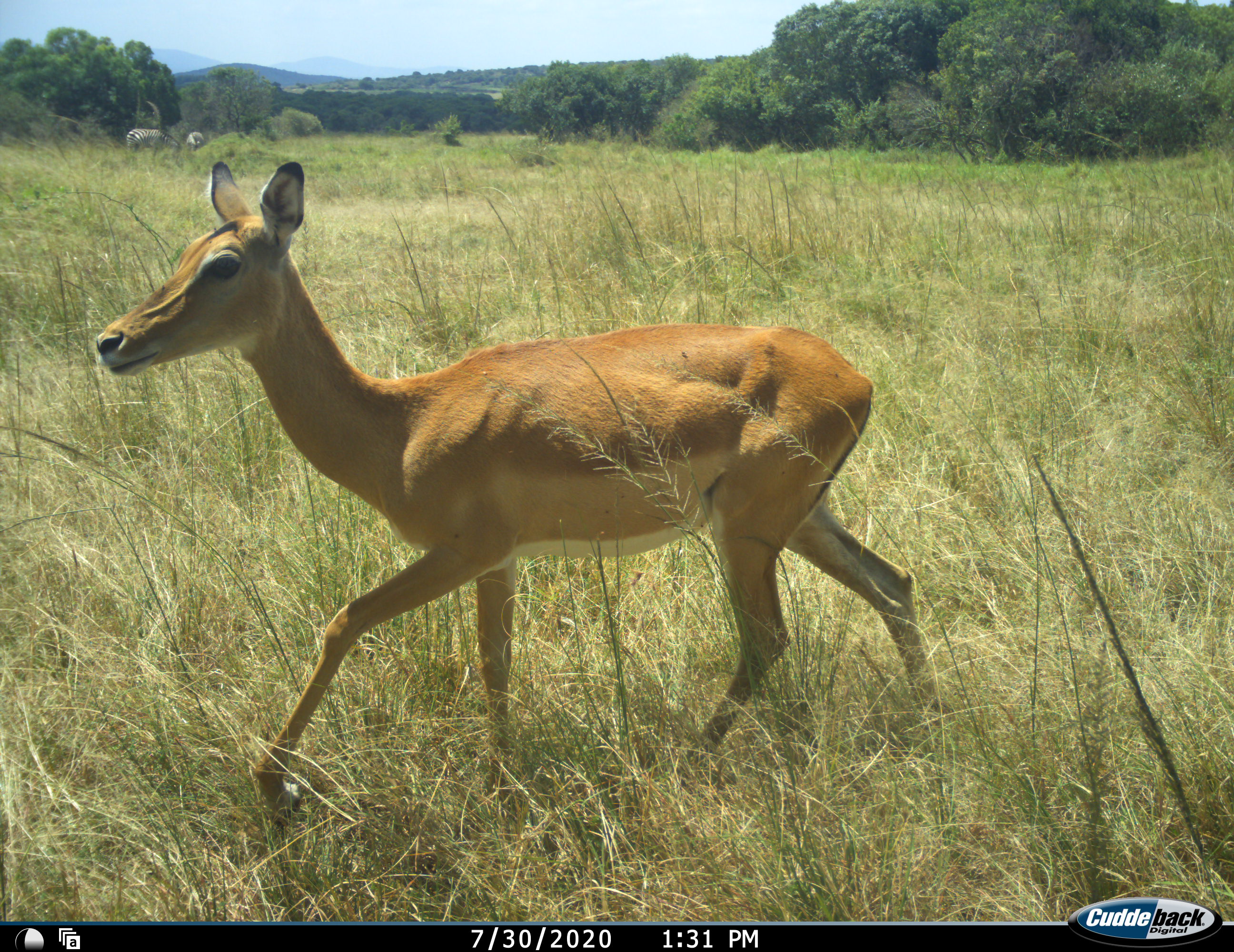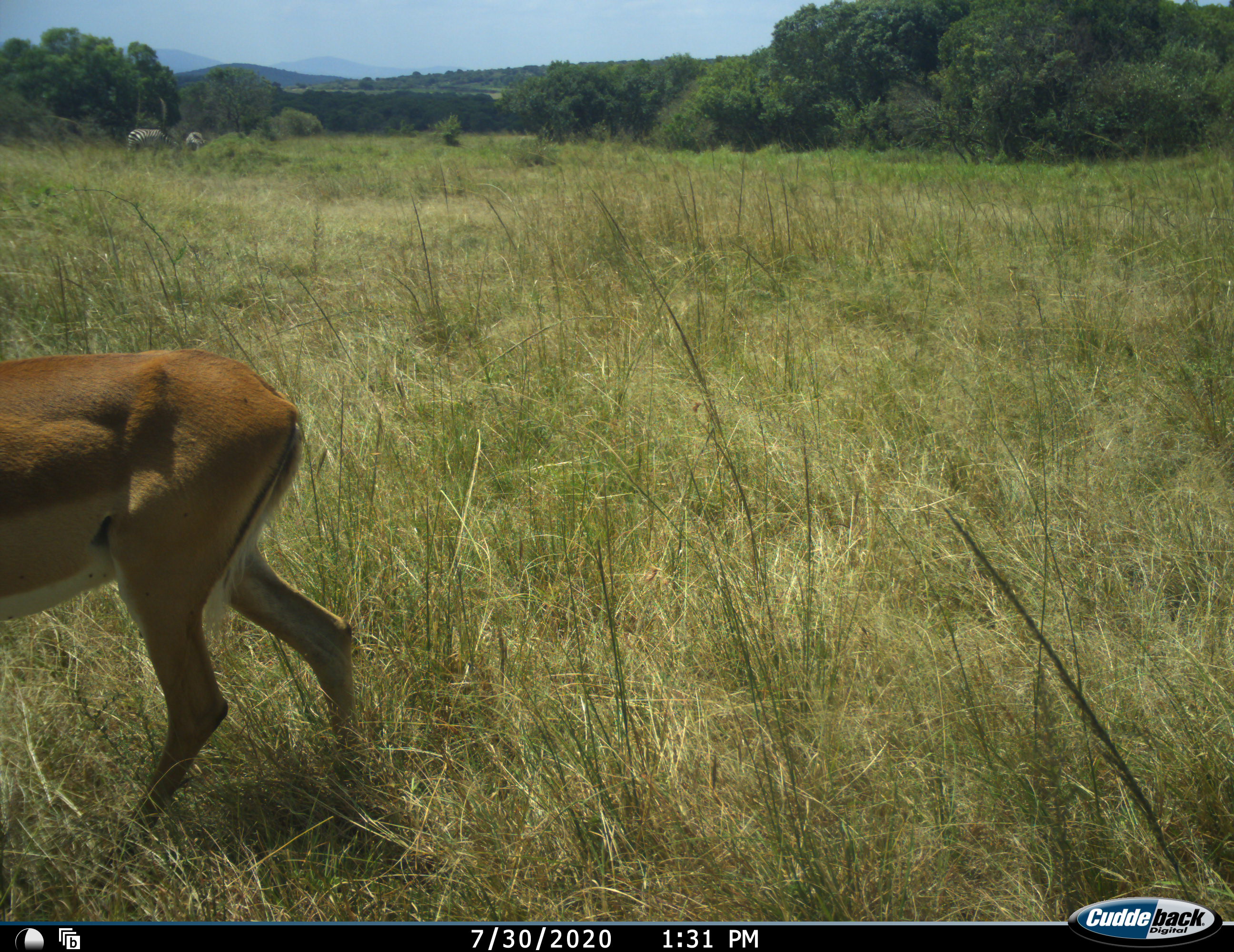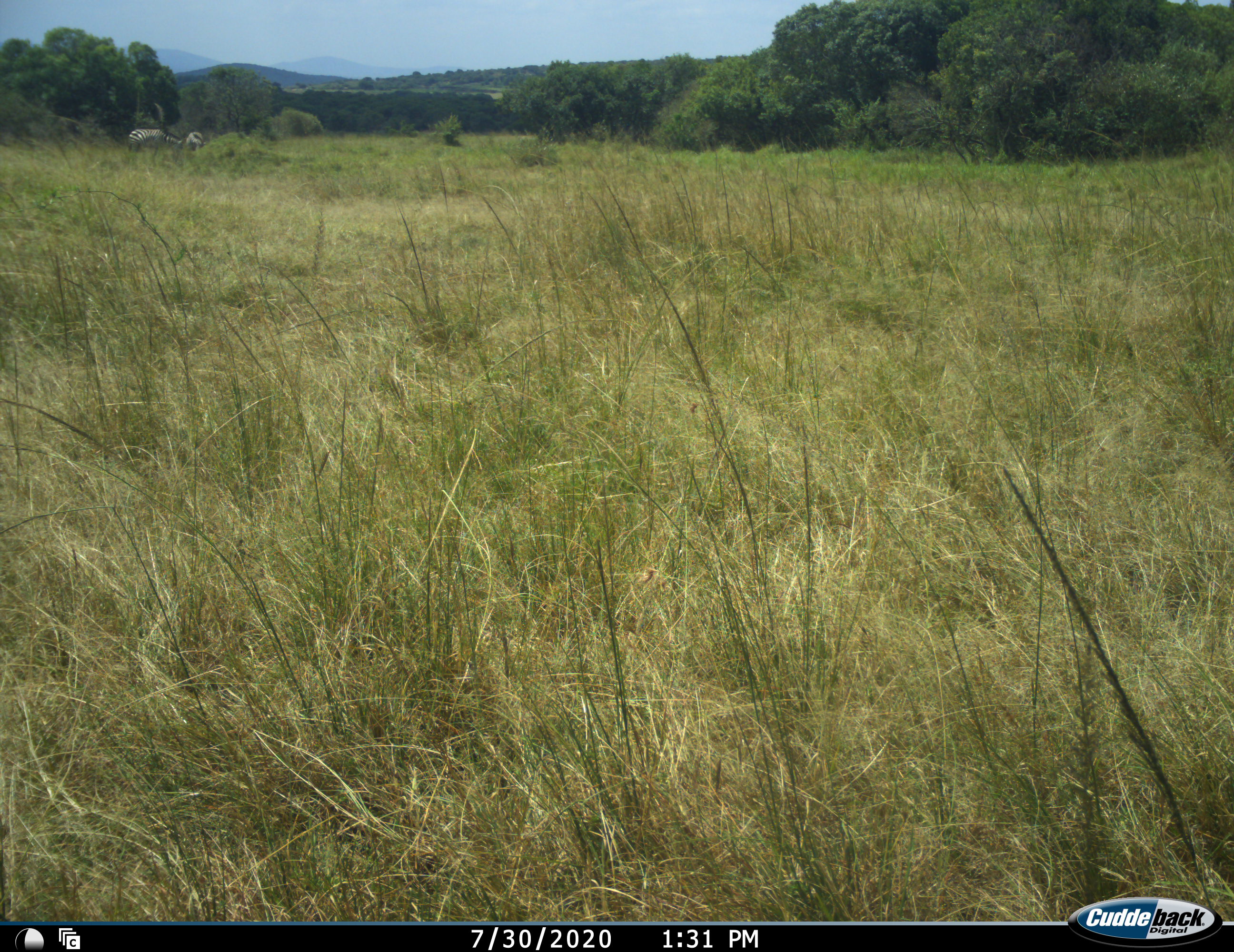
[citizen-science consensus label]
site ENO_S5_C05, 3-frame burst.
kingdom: Animalia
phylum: Chordata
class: Mammalia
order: Artiodactyla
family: Bovidae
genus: Aepyceros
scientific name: Aepyceros melampus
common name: impala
Impala (Aepyceros melampus), count 1. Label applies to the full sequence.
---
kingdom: Animalia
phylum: Chordata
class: Mammalia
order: Perissodactyla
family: Equidae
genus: Equus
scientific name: Equus quagga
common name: plains zebra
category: zebraplains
Zebraplains (plains zebra) (Equus quagga), count 2. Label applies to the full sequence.